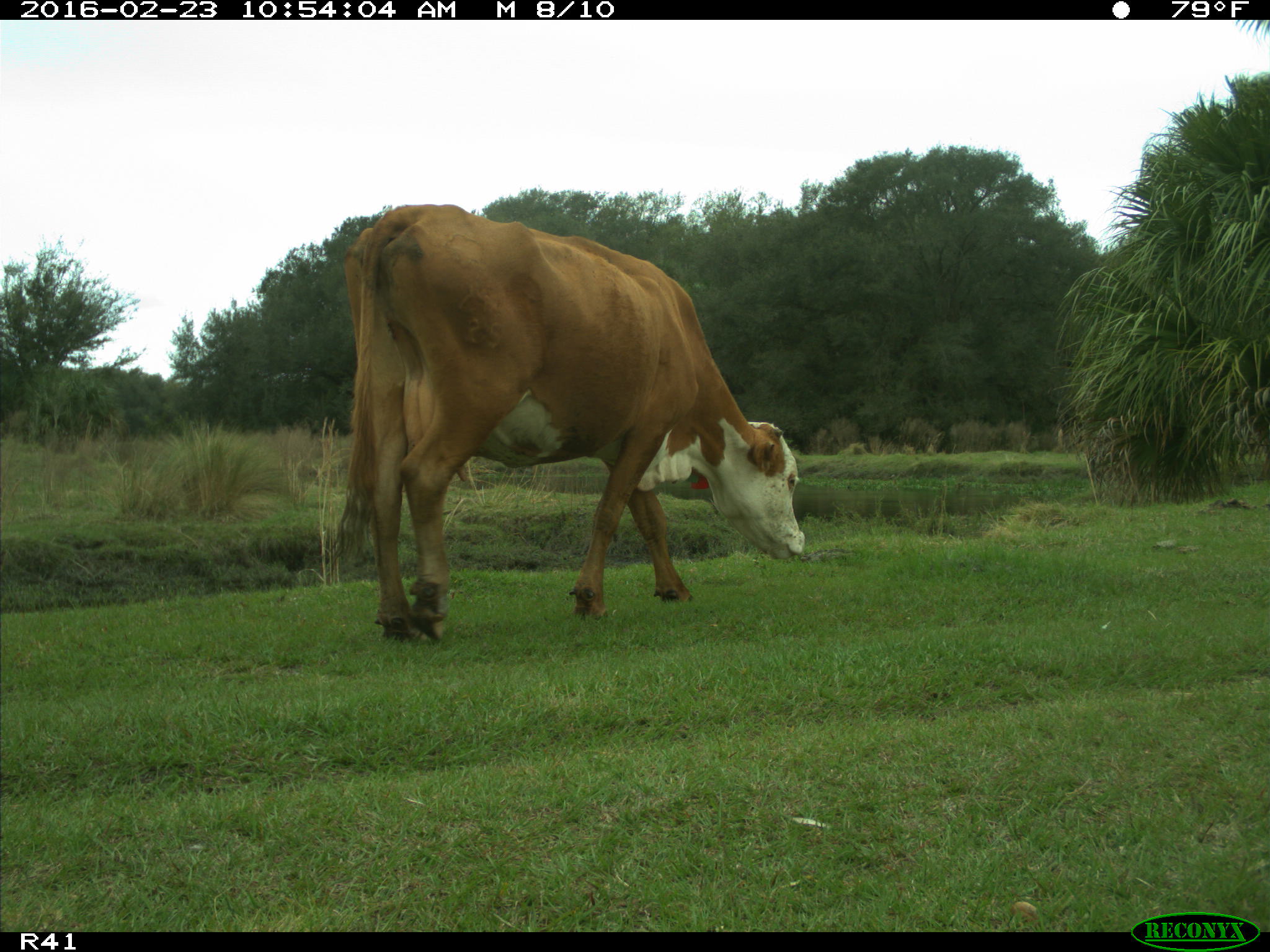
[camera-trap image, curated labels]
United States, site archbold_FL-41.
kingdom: Animalia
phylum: Chordata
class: Mammalia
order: Artiodactyla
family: Bovidae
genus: Bos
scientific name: Bos taurus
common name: domestic cow